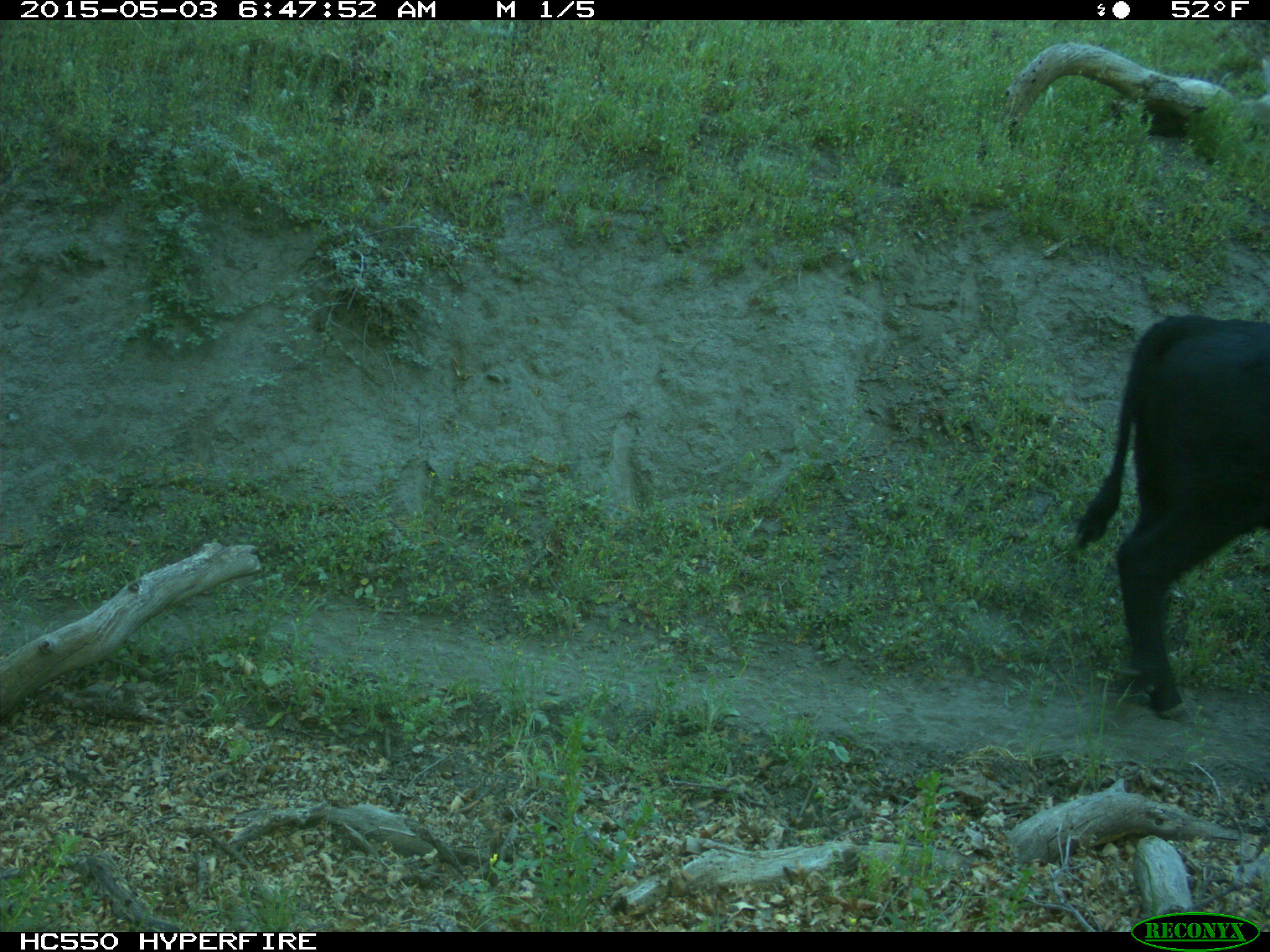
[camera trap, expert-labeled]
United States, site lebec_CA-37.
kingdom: Animalia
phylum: Chordata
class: Mammalia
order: Artiodactyla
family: Bovidae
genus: Bos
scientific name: Bos taurus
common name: domestic cow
Bos taurus (domestic cow).